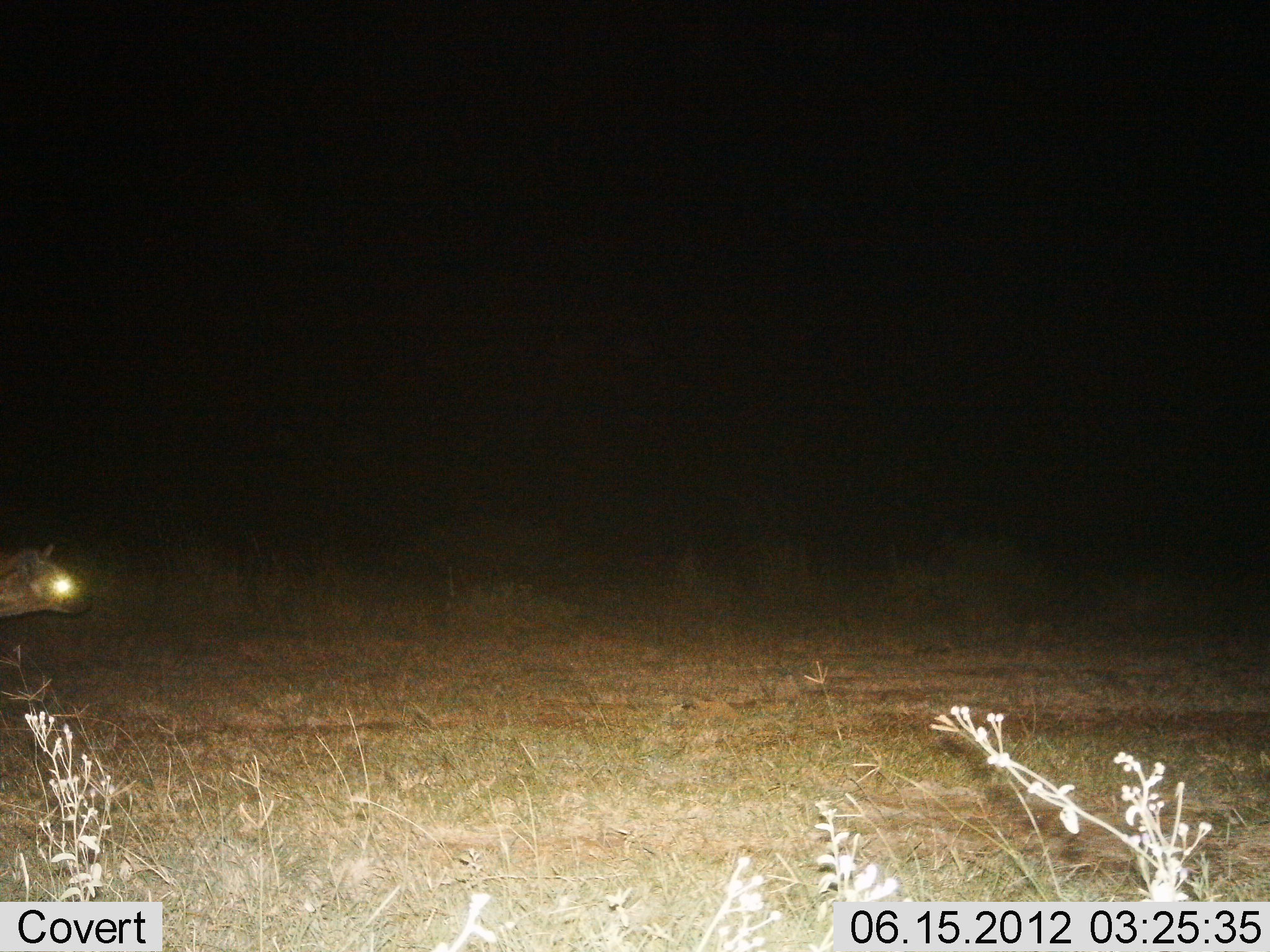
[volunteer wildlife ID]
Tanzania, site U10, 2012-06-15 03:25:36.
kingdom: Animalia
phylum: Chordata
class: Mammalia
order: Carnivora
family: Hyaenidae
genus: Crocuta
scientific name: Crocuta crocuta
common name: spotted hyena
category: hyenaspotted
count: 1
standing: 40%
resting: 0%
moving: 60%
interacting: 0%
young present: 0%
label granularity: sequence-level